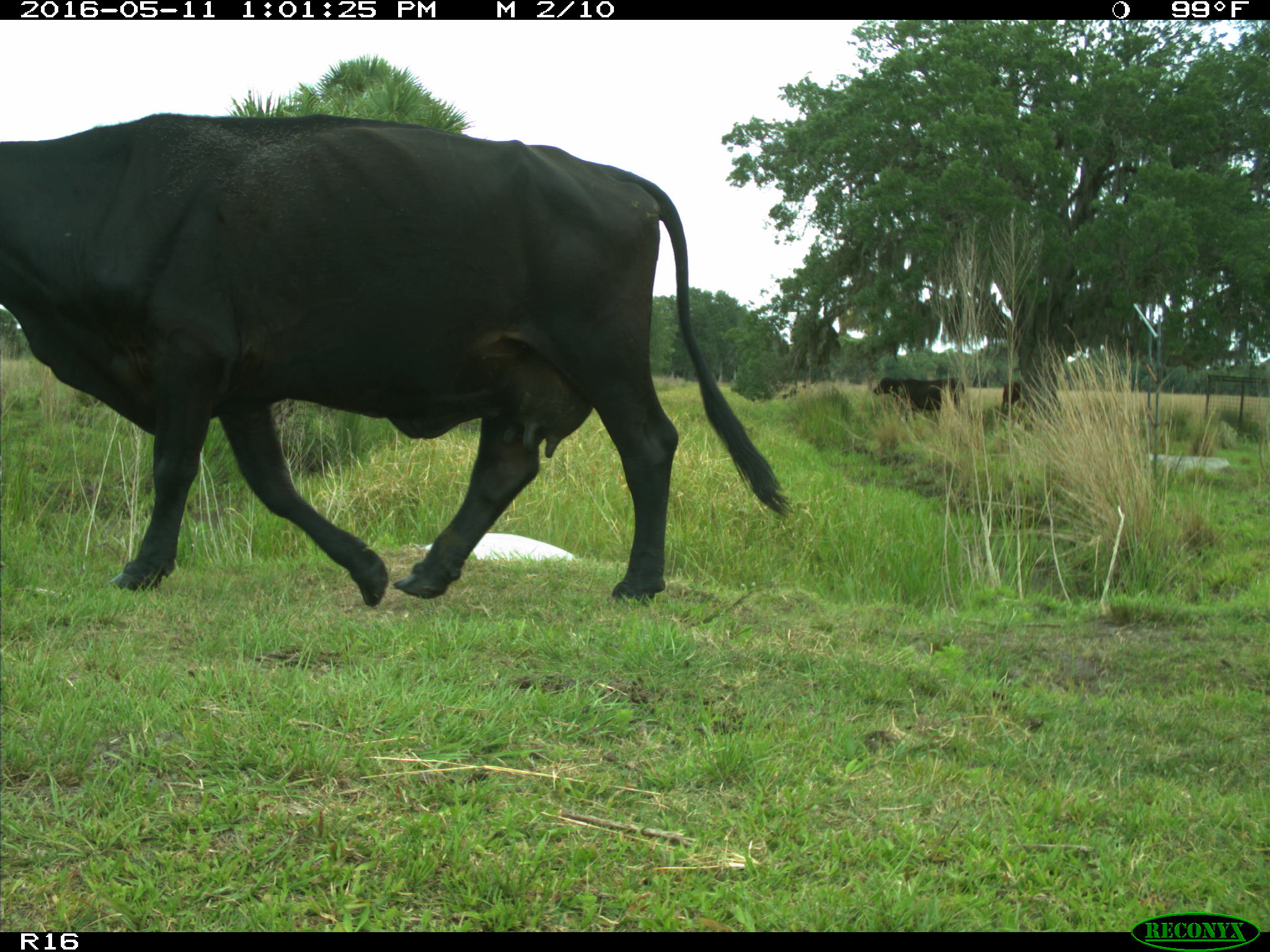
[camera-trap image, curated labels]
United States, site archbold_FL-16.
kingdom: Animalia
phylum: Chordata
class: Mammalia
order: Artiodactyla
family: Bovidae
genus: Bos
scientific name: Bos taurus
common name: domestic cow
Bos taurus (domestic cow).